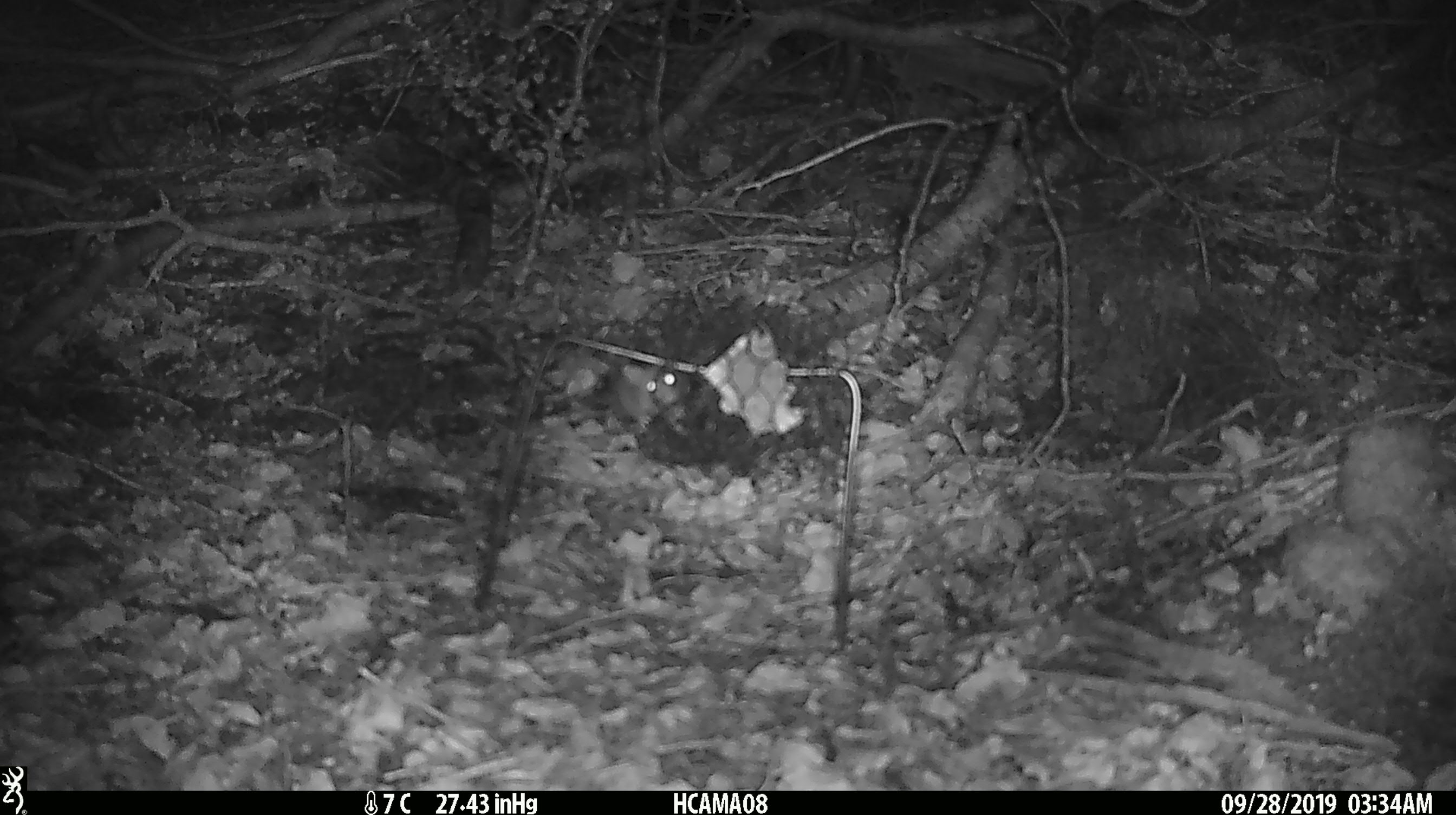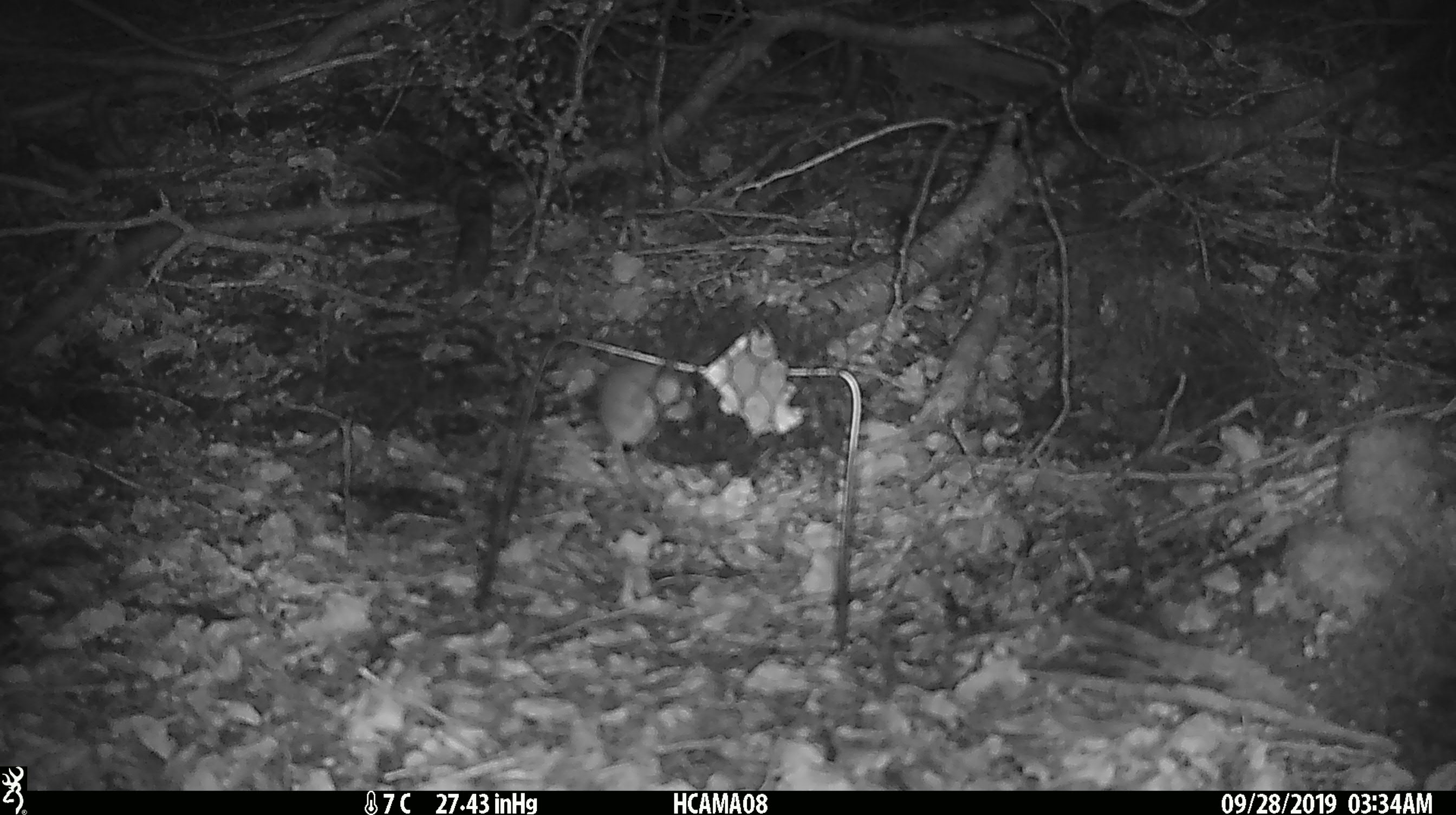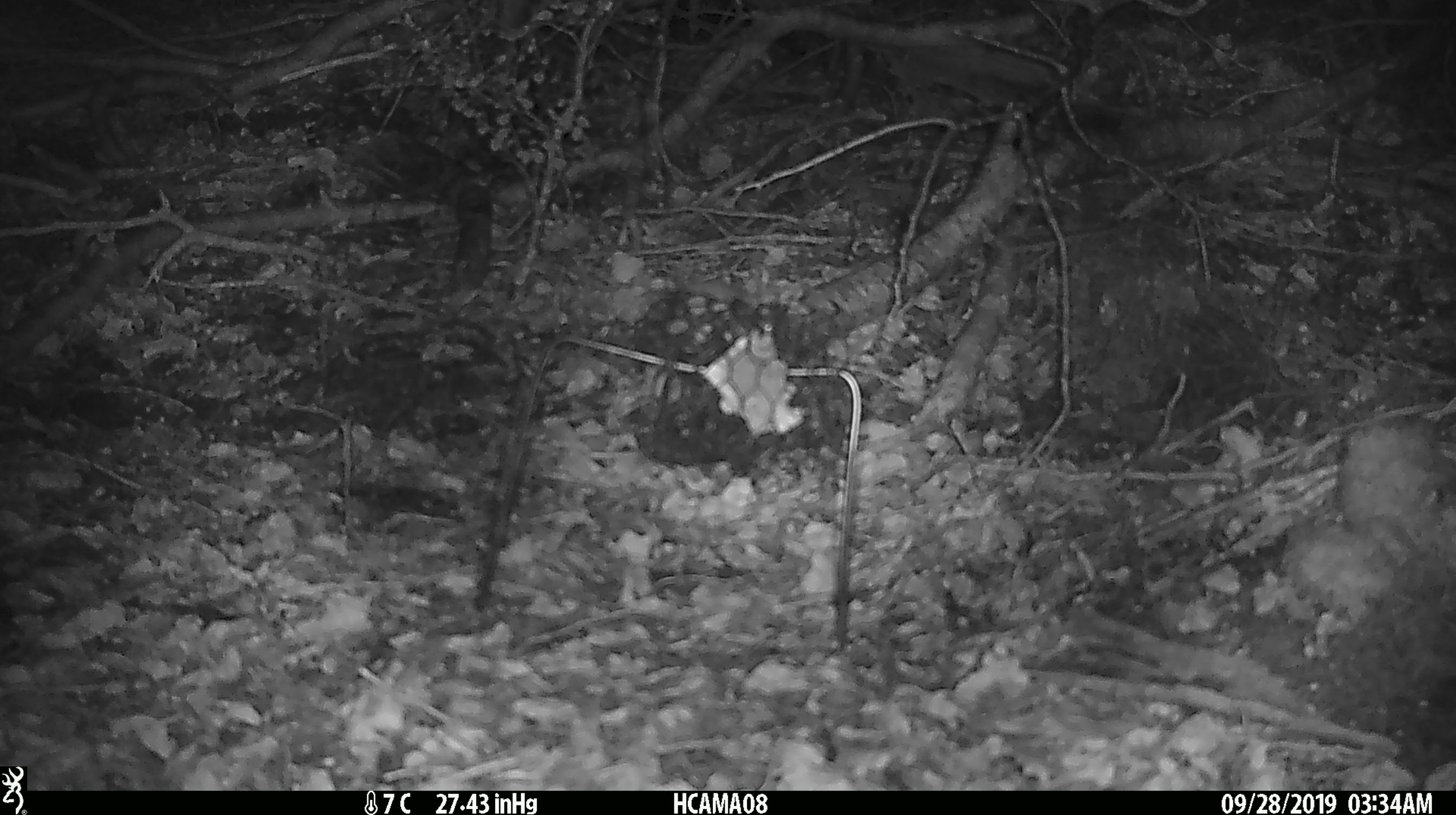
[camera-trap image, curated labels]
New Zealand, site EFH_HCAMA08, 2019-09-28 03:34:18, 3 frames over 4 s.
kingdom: Animalia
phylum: Chordata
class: Mammalia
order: Rodentia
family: Muridae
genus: Mus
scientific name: Mus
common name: mouse